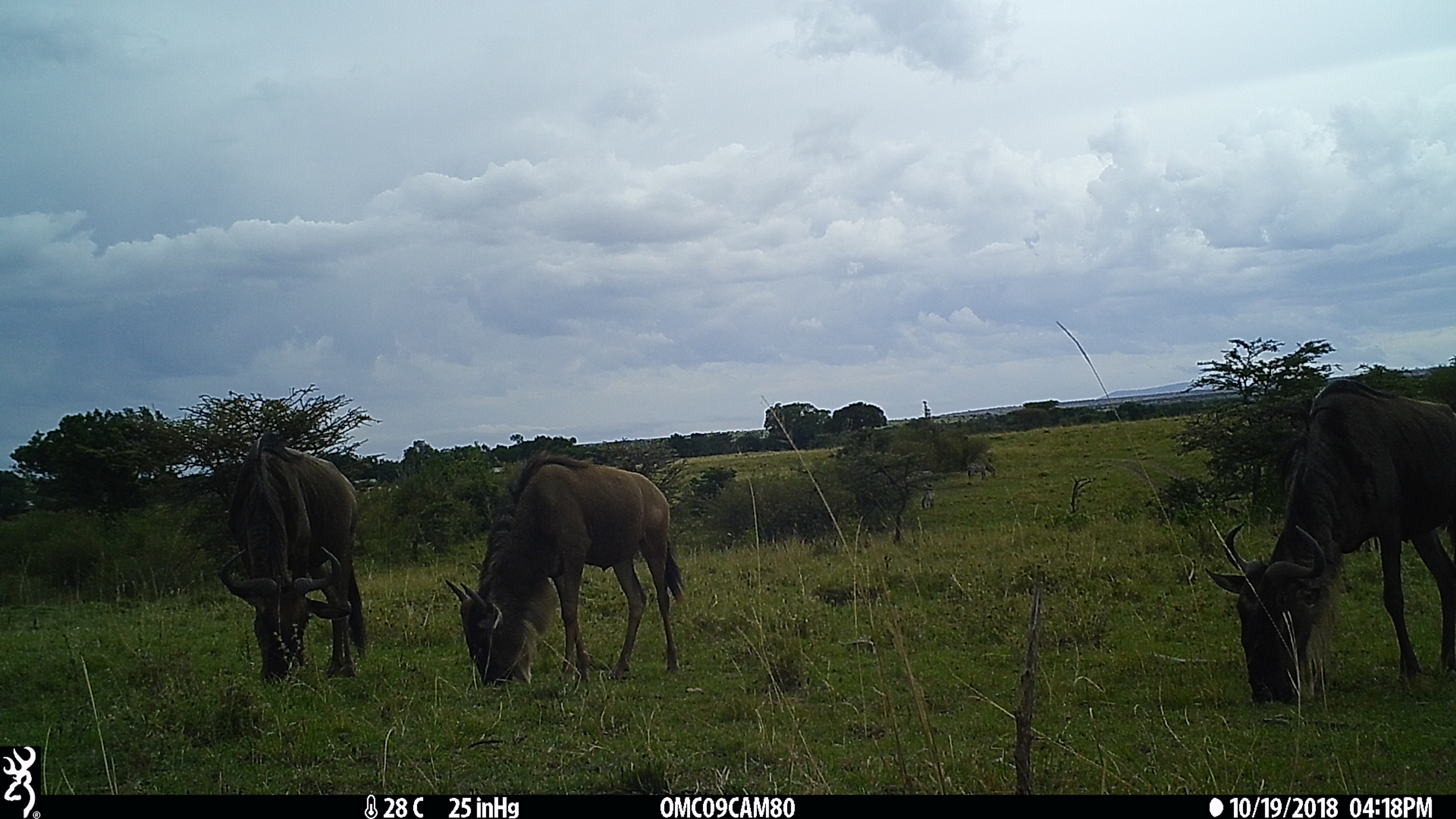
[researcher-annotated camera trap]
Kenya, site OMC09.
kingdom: Animalia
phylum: Chordata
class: Mammalia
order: Artiodactyla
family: Bovidae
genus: Connochaetes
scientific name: Connochaetes taurinus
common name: blue wildebeest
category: wildebeest